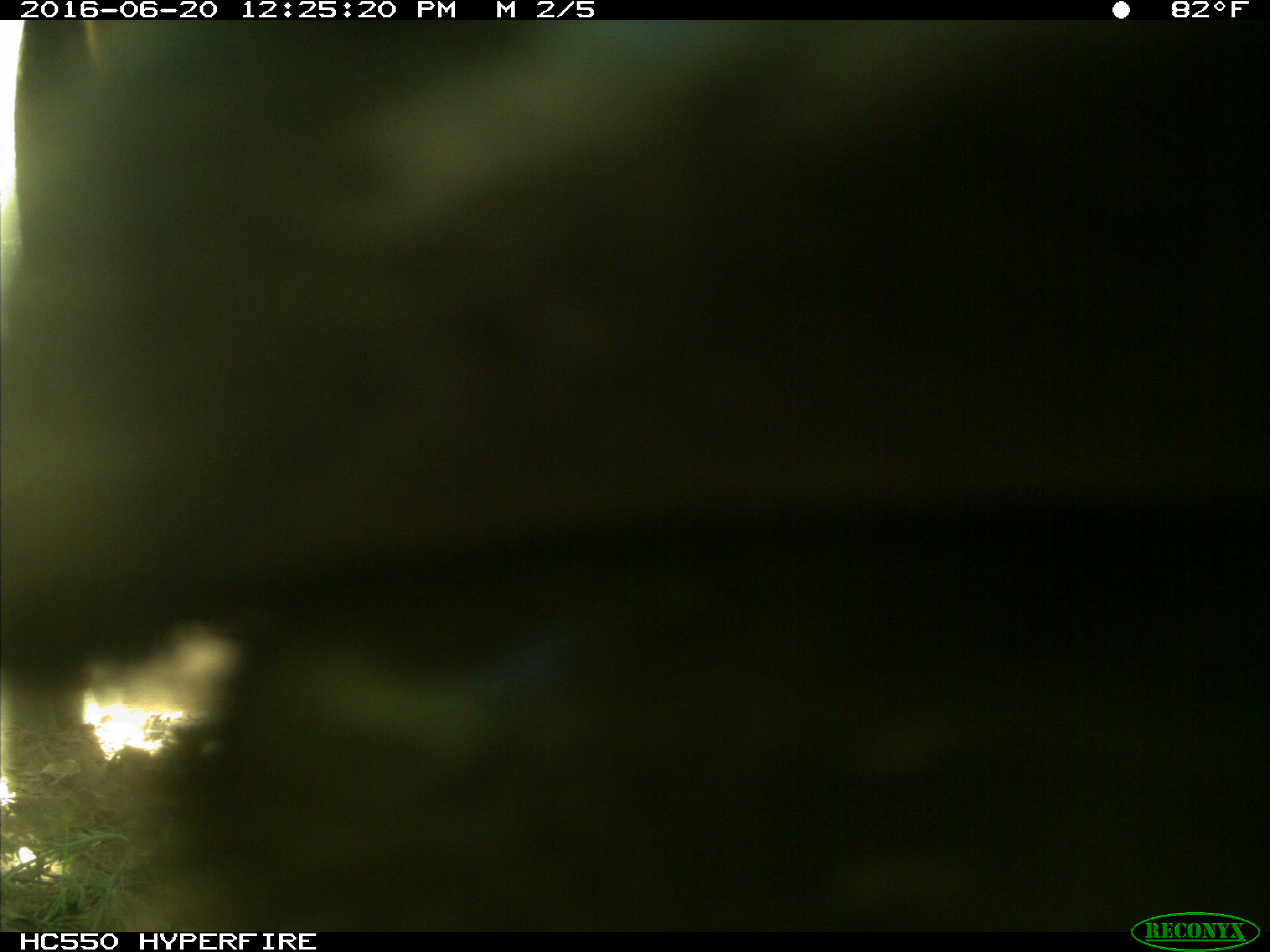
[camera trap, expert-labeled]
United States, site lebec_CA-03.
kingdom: Animalia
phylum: Chordata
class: Mammalia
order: Artiodactyla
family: Bovidae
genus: Bos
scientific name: Bos taurus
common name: domestic cow